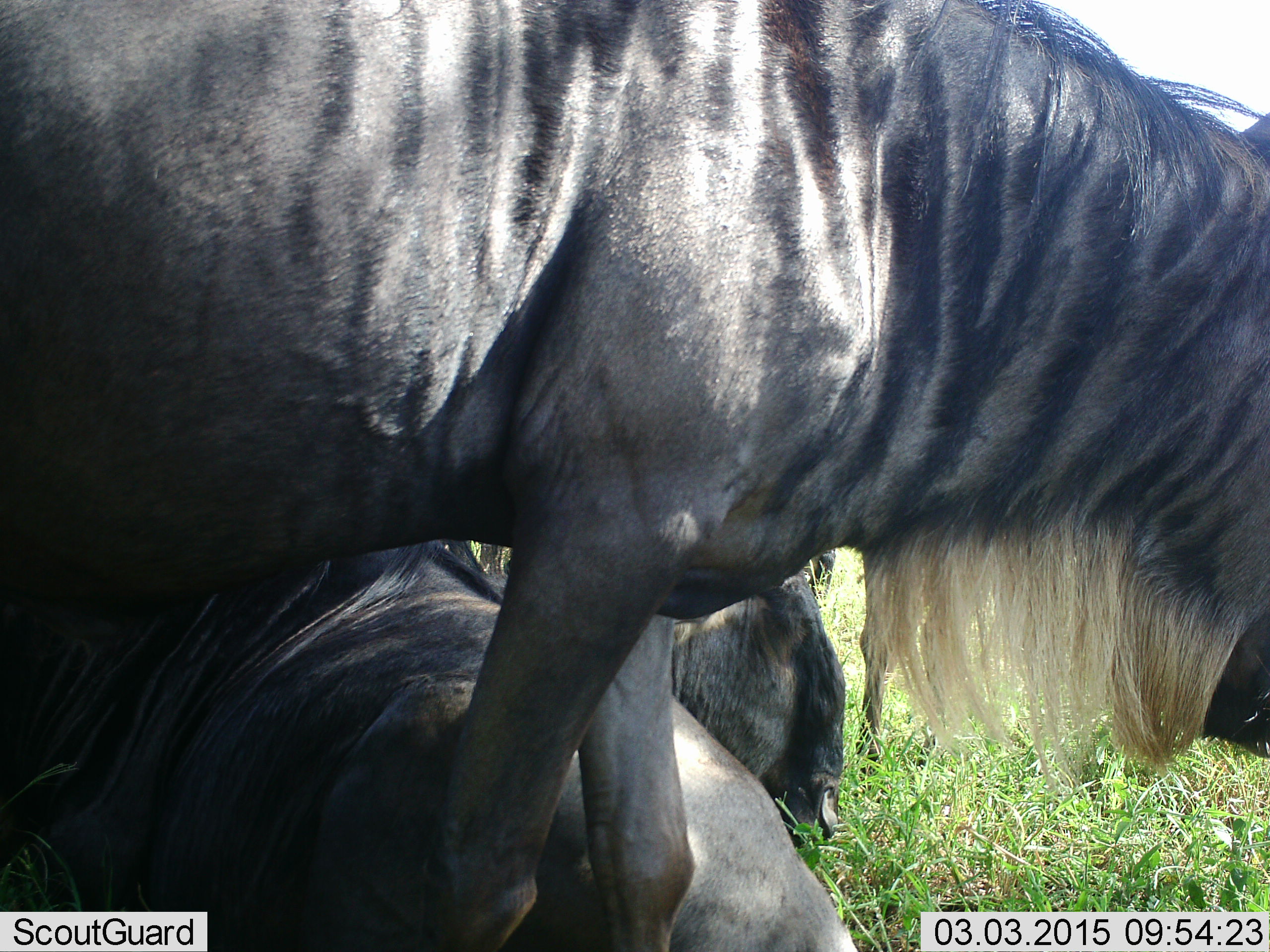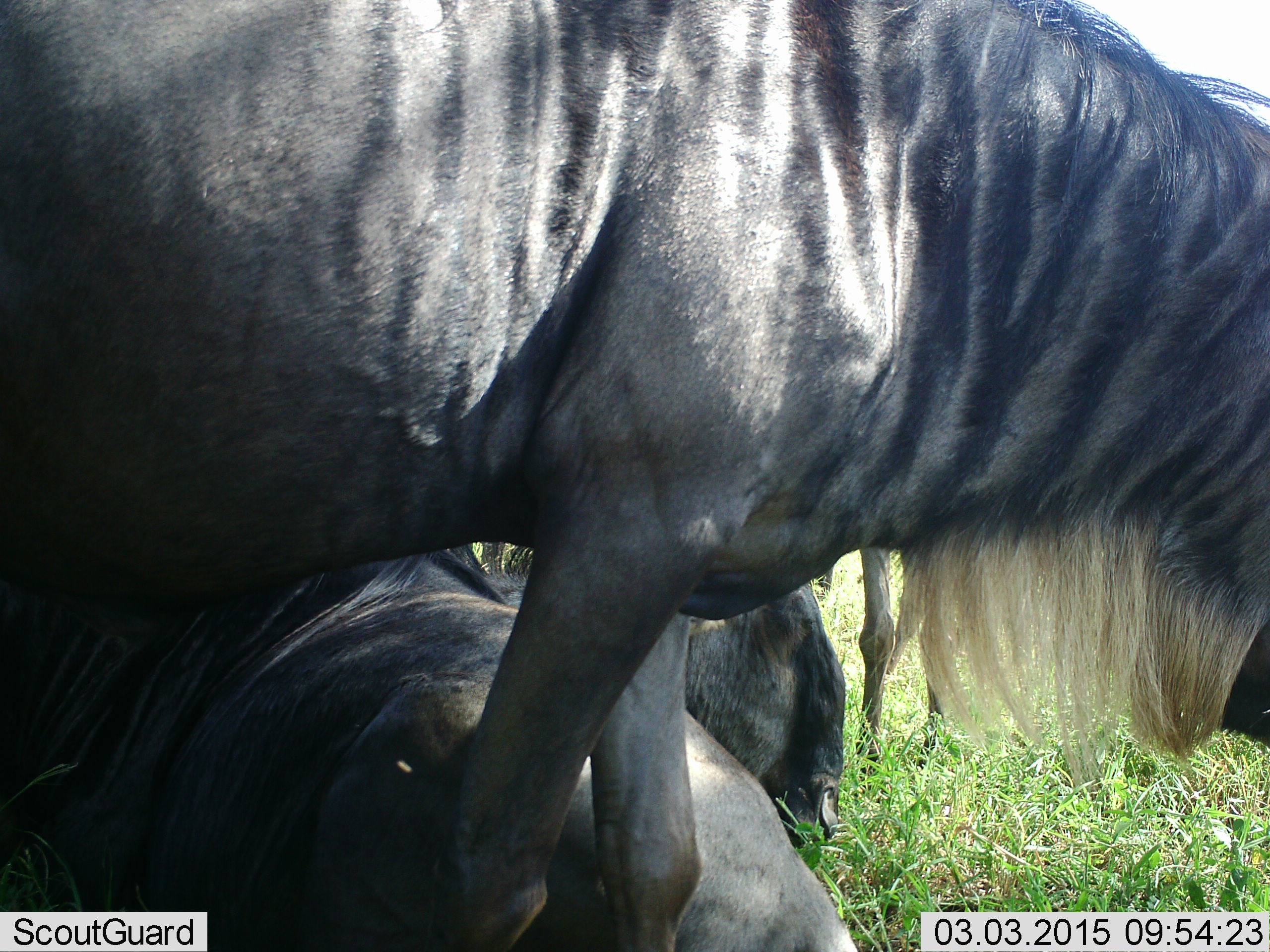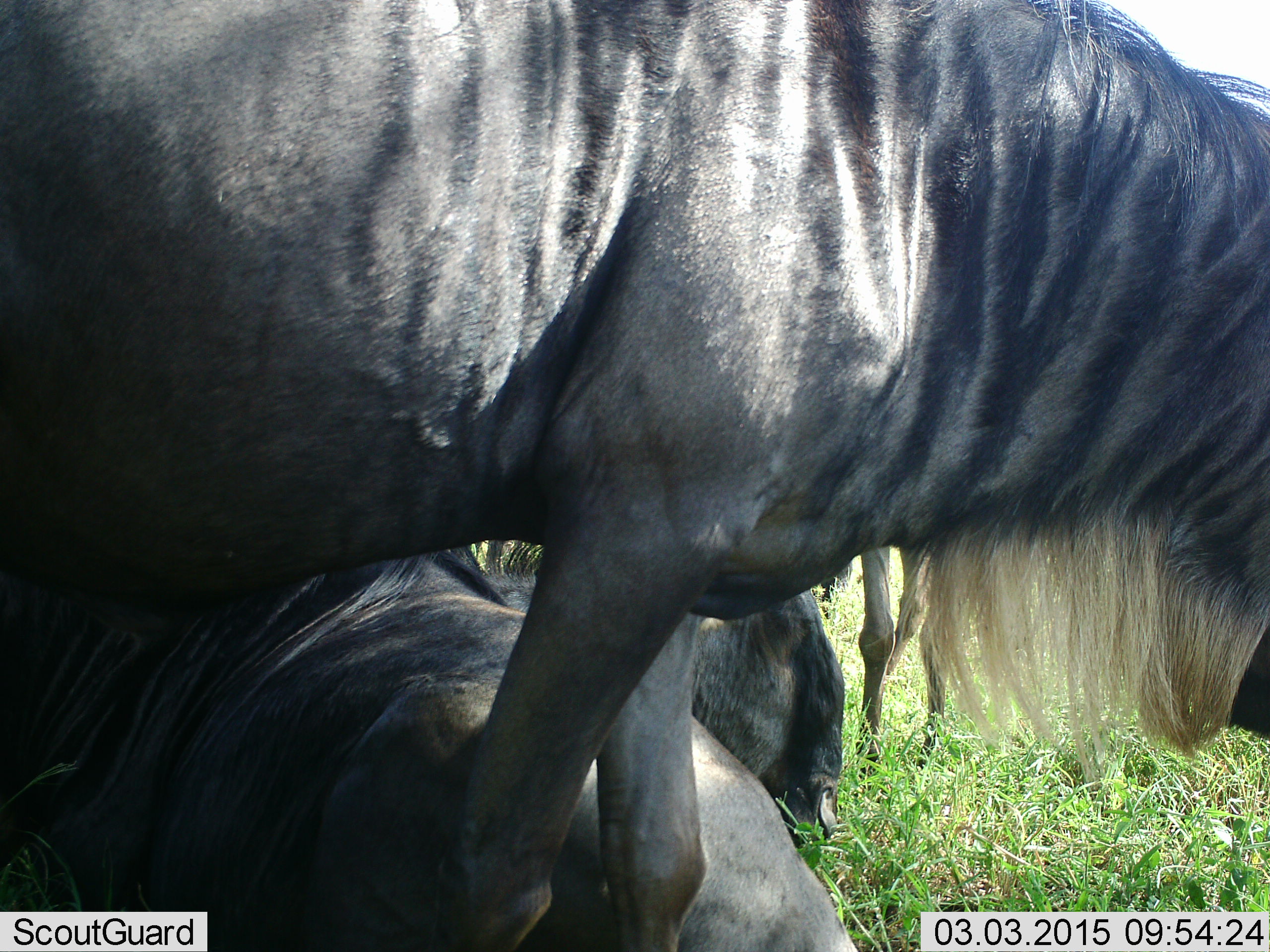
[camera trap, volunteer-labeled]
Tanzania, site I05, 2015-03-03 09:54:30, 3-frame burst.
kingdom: Animalia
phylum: Chordata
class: Mammalia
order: Artiodactyla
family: Bovidae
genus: Connochaetes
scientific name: Connochaetes taurinus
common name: blue wildebeest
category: wildebeest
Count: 4.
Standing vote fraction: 70%.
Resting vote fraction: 100%.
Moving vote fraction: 0%.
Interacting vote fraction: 0%.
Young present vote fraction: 0%.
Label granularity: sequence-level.